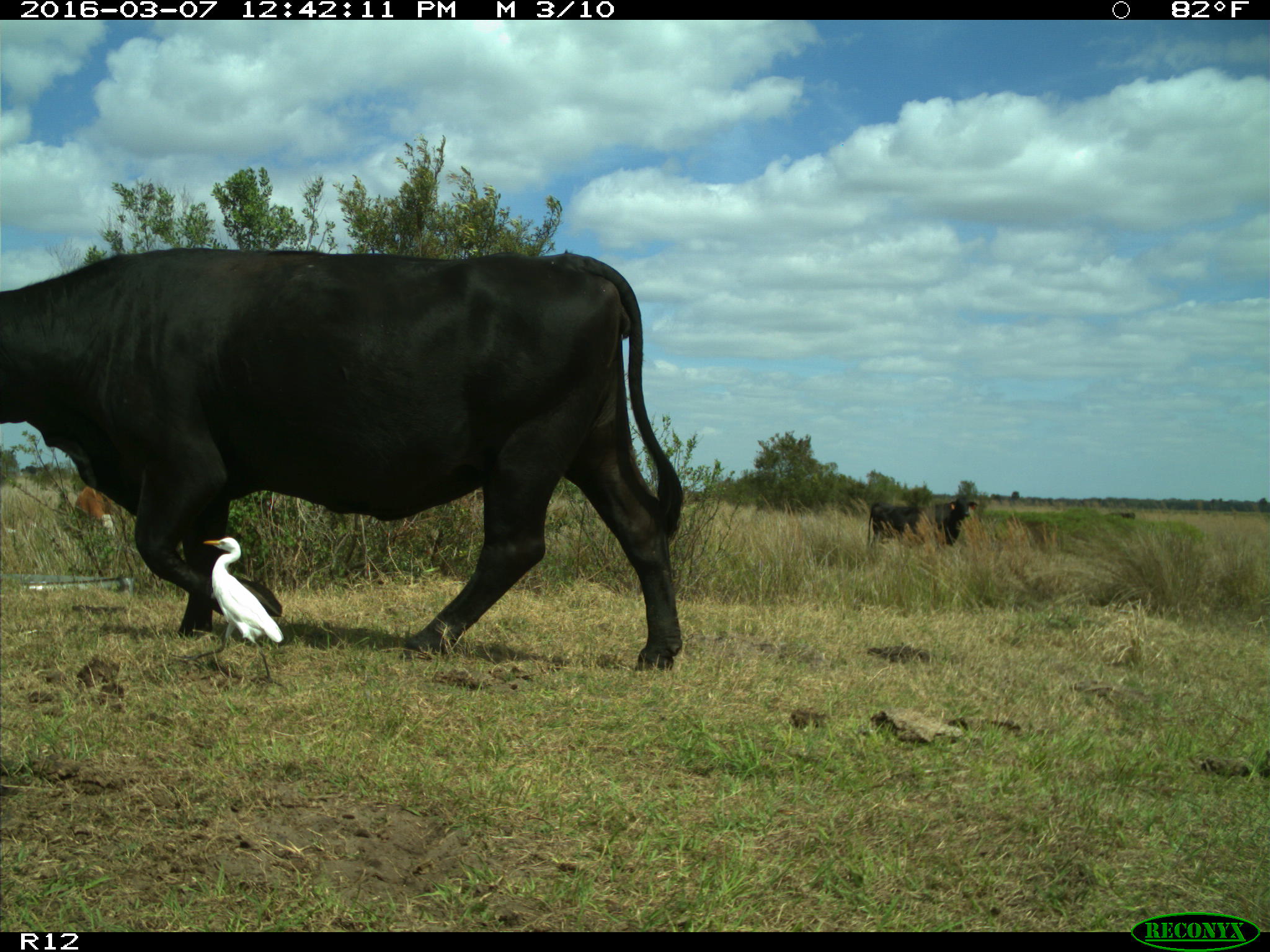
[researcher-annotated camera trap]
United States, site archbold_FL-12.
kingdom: Animalia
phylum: Chordata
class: Mammalia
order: Artiodactyla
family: Bovidae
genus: Bos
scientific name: Bos taurus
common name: domestic cow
Bos taurus (domestic cow).